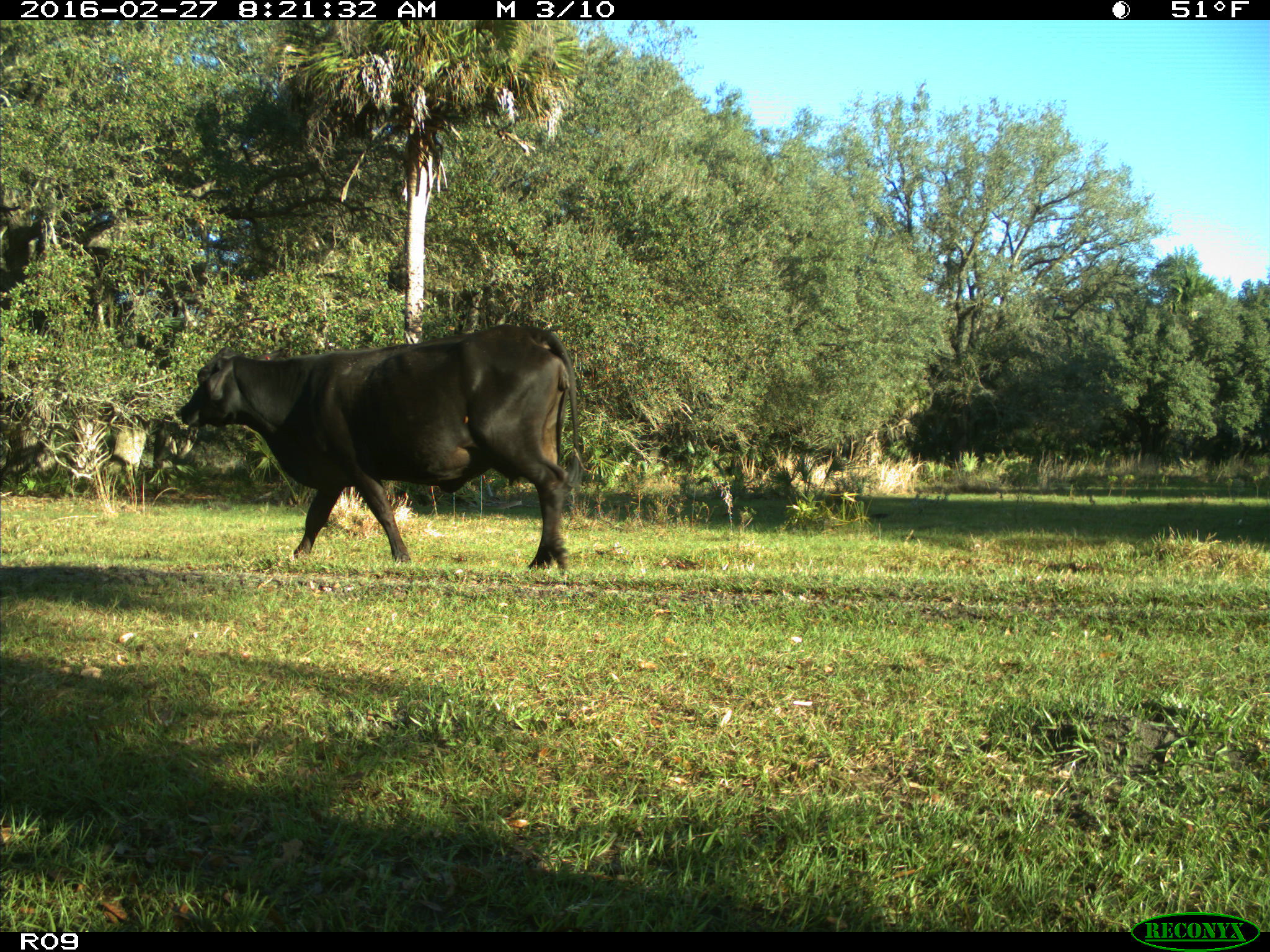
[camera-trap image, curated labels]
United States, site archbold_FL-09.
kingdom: Animalia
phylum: Chordata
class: Mammalia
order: Artiodactyla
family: Bovidae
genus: Bos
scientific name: Bos taurus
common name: domestic cow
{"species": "Bos taurus (domestic cow)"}